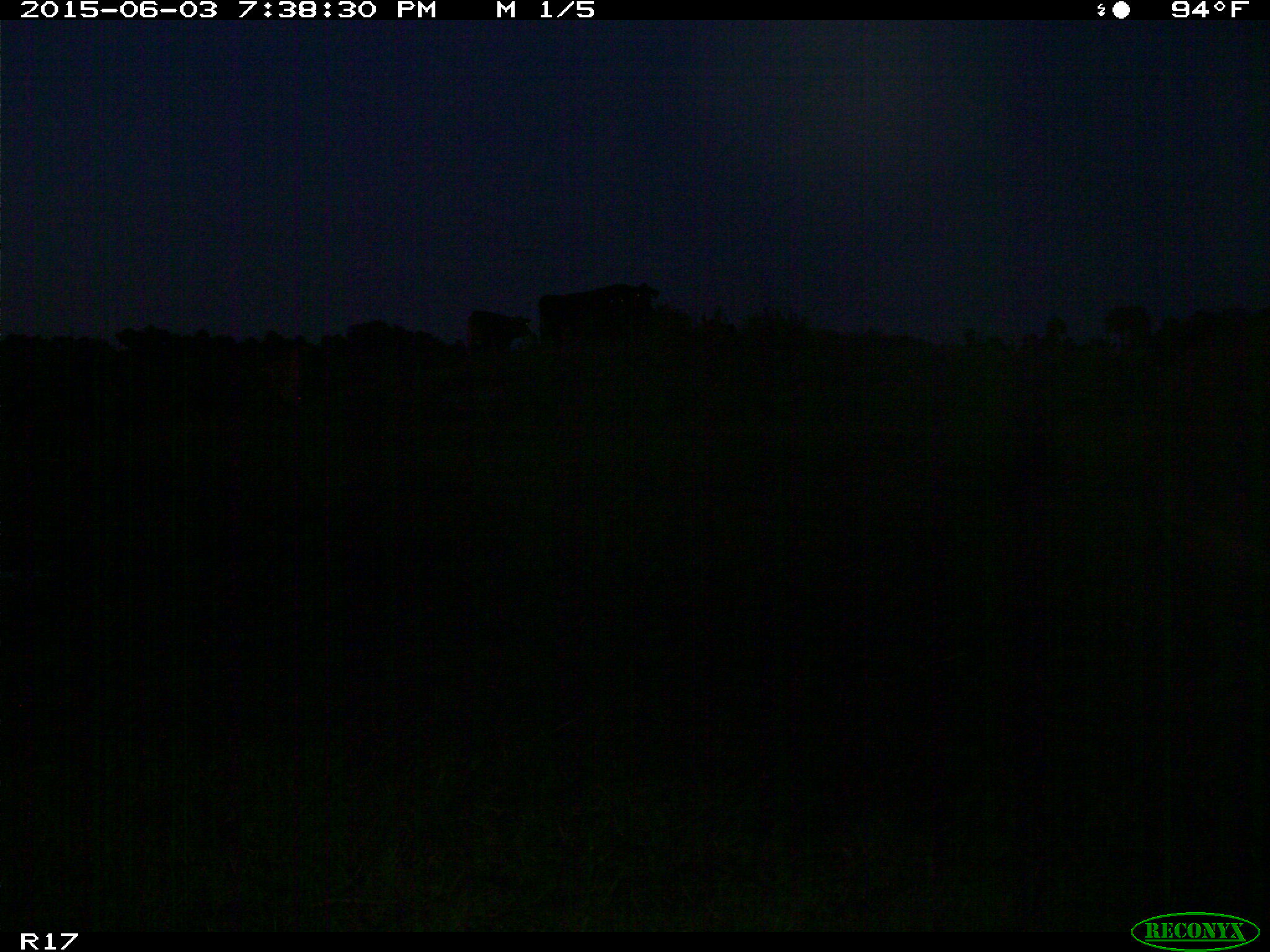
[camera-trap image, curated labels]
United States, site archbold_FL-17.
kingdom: Animalia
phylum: Chordata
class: Mammalia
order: Artiodactyla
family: Bovidae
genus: Bos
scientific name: Bos taurus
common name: domestic cow